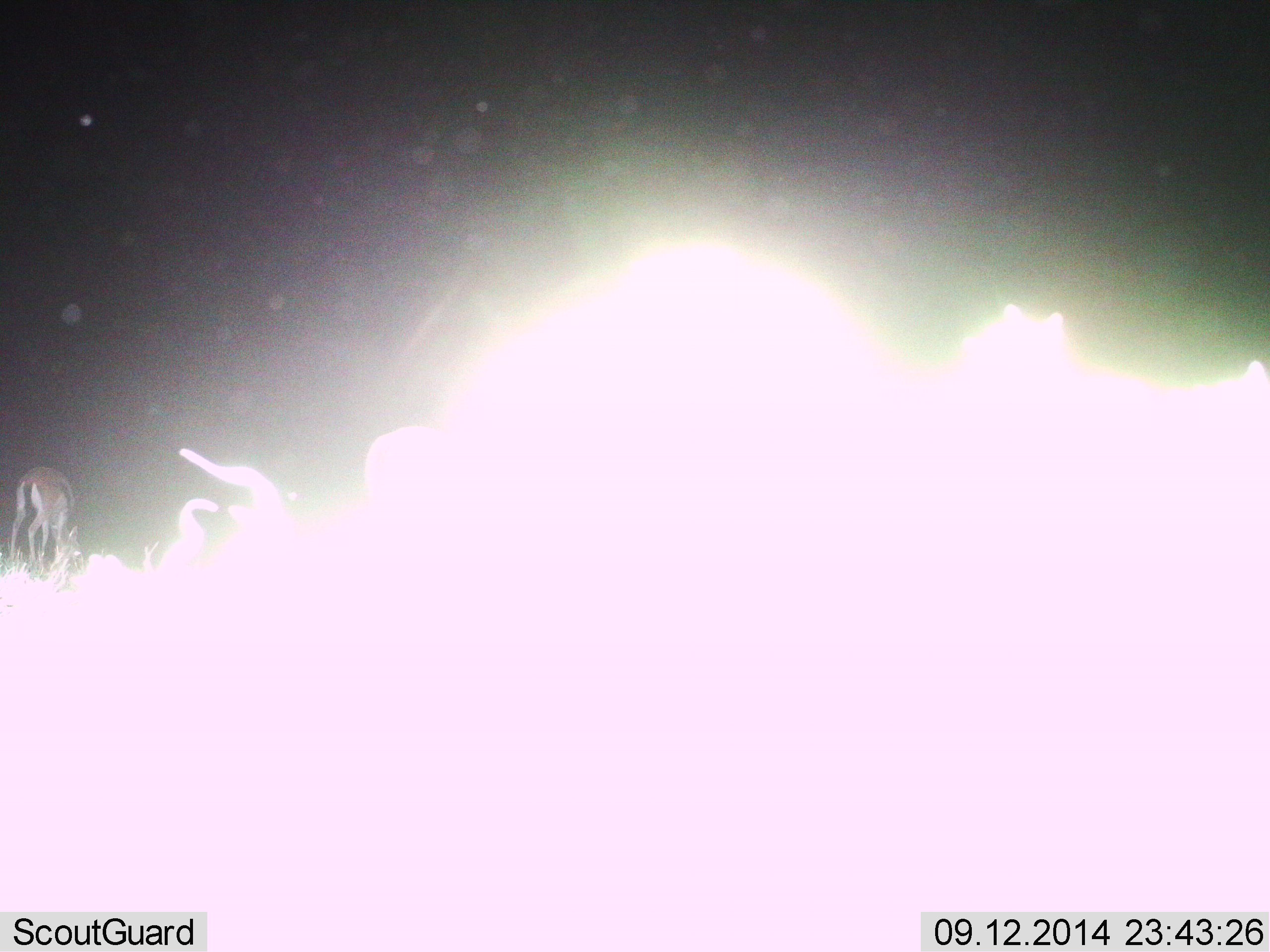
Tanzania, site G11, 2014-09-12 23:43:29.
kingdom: Animalia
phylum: Chordata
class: Mammalia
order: Artiodactyla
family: Bovidae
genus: Eudorcas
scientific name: Eudorcas thomsonii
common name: thomson's gazelle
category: gazellethomsons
Gazellethomsons (thomson's gazelle) (Eudorcas thomsonii), count 1. Behavior (volunteer vote fractions): standing 33%, resting 0%, moving 0%, interacting 0%. Young present (vote fraction): 0%. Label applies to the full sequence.